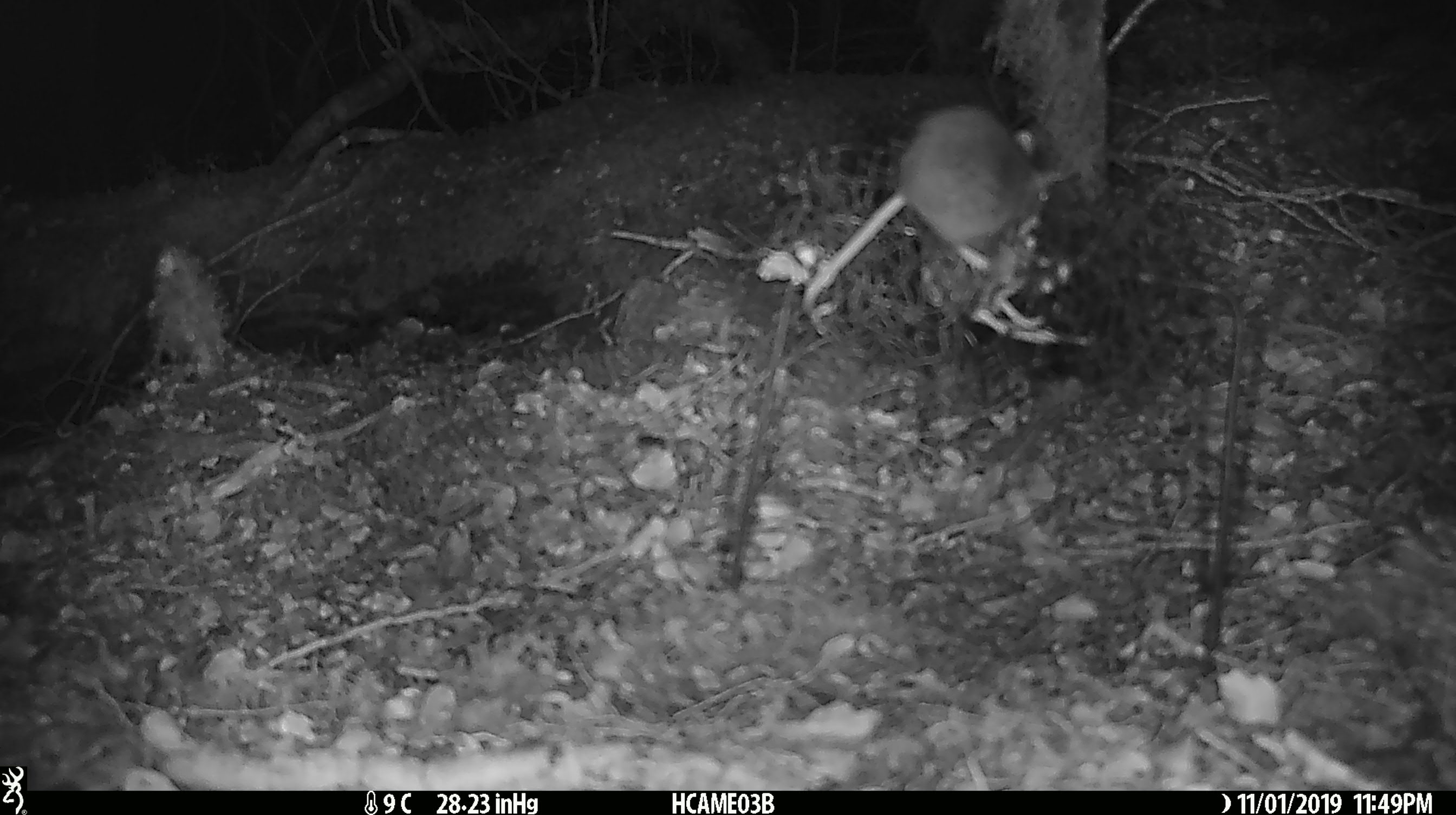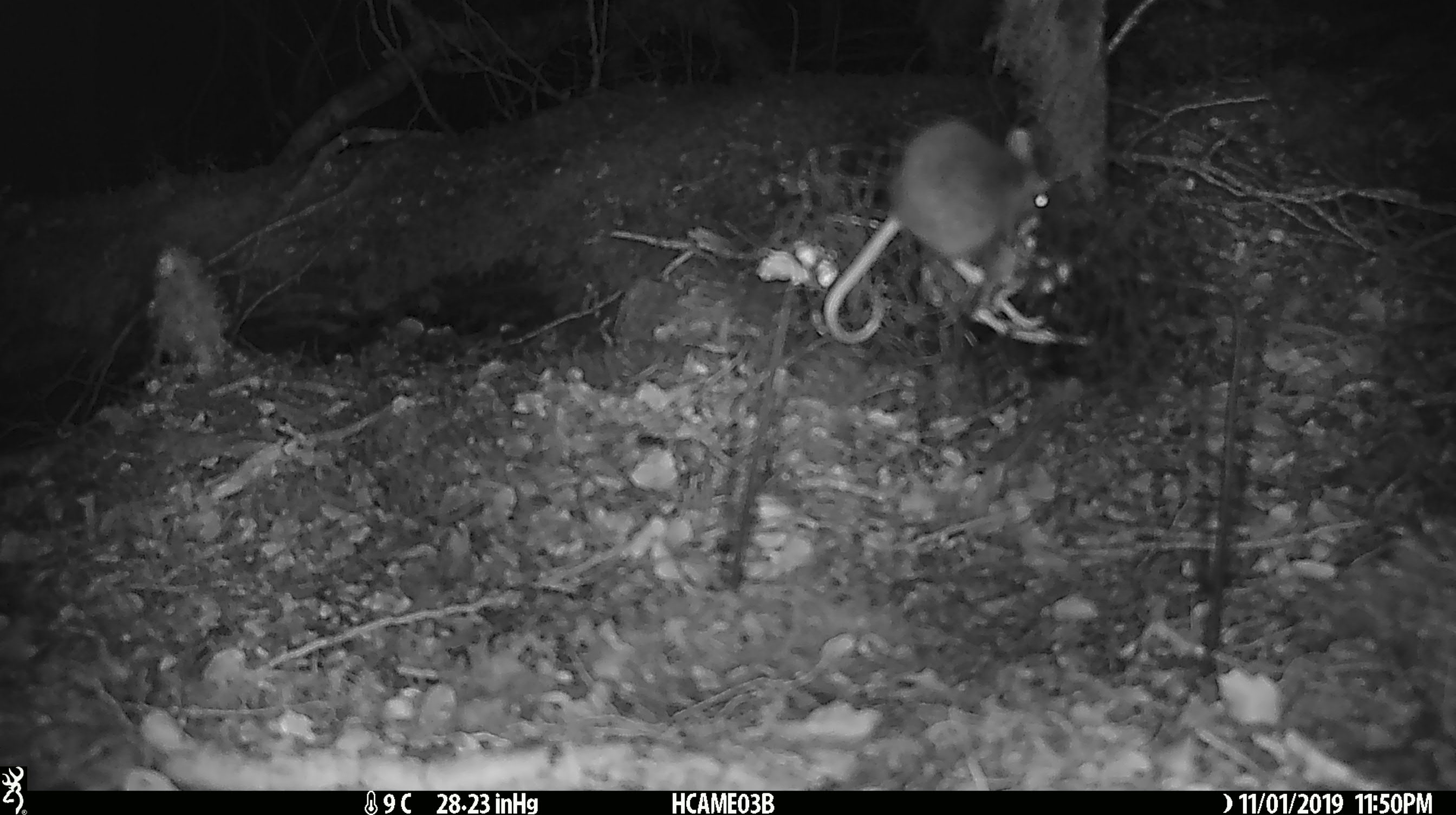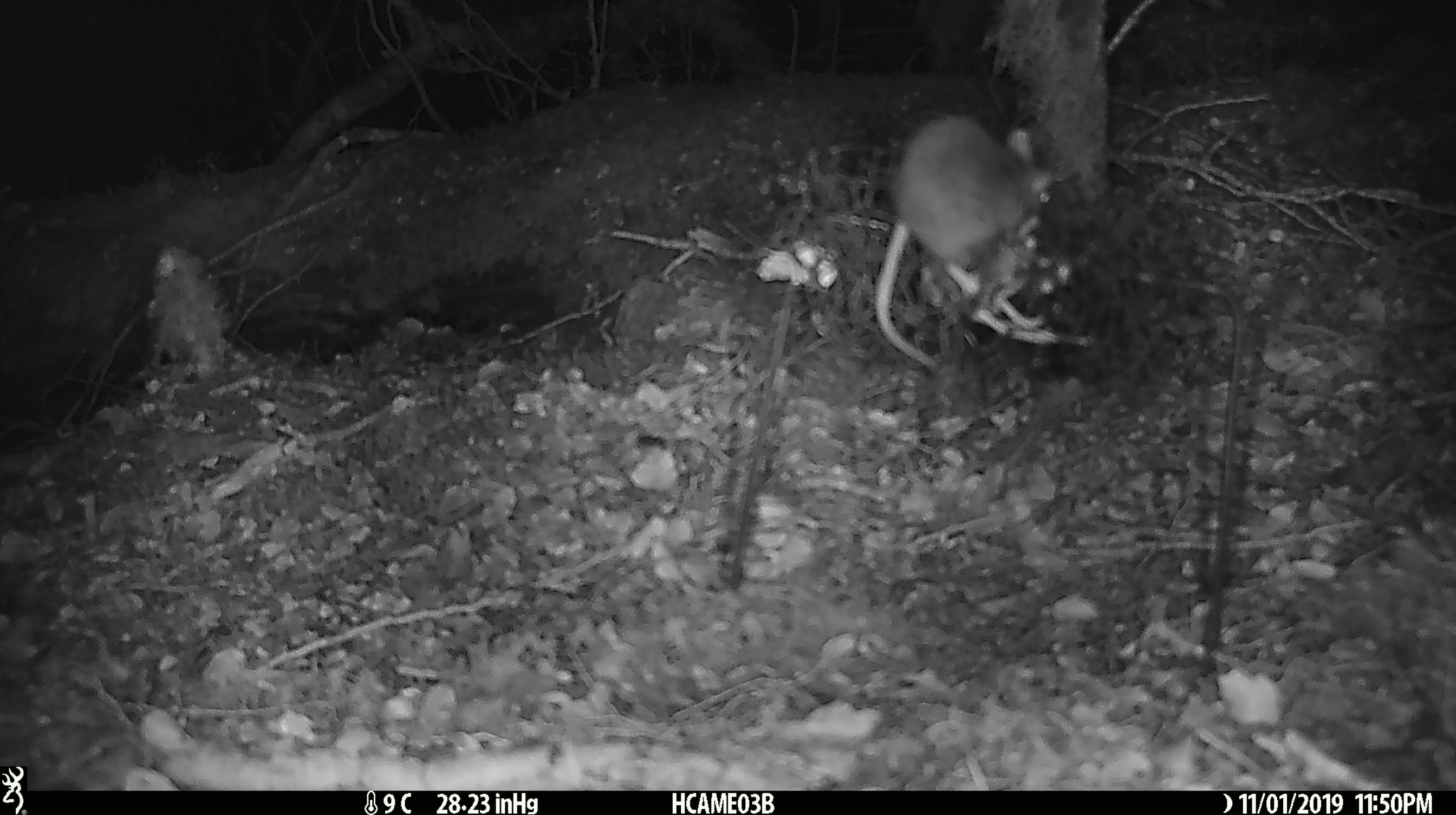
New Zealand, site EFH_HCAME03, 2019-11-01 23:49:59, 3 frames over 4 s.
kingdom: Animalia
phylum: Chordata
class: Mammalia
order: Rodentia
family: Muridae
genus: Mus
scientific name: Mus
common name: mouse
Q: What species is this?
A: Mouse (Mus).